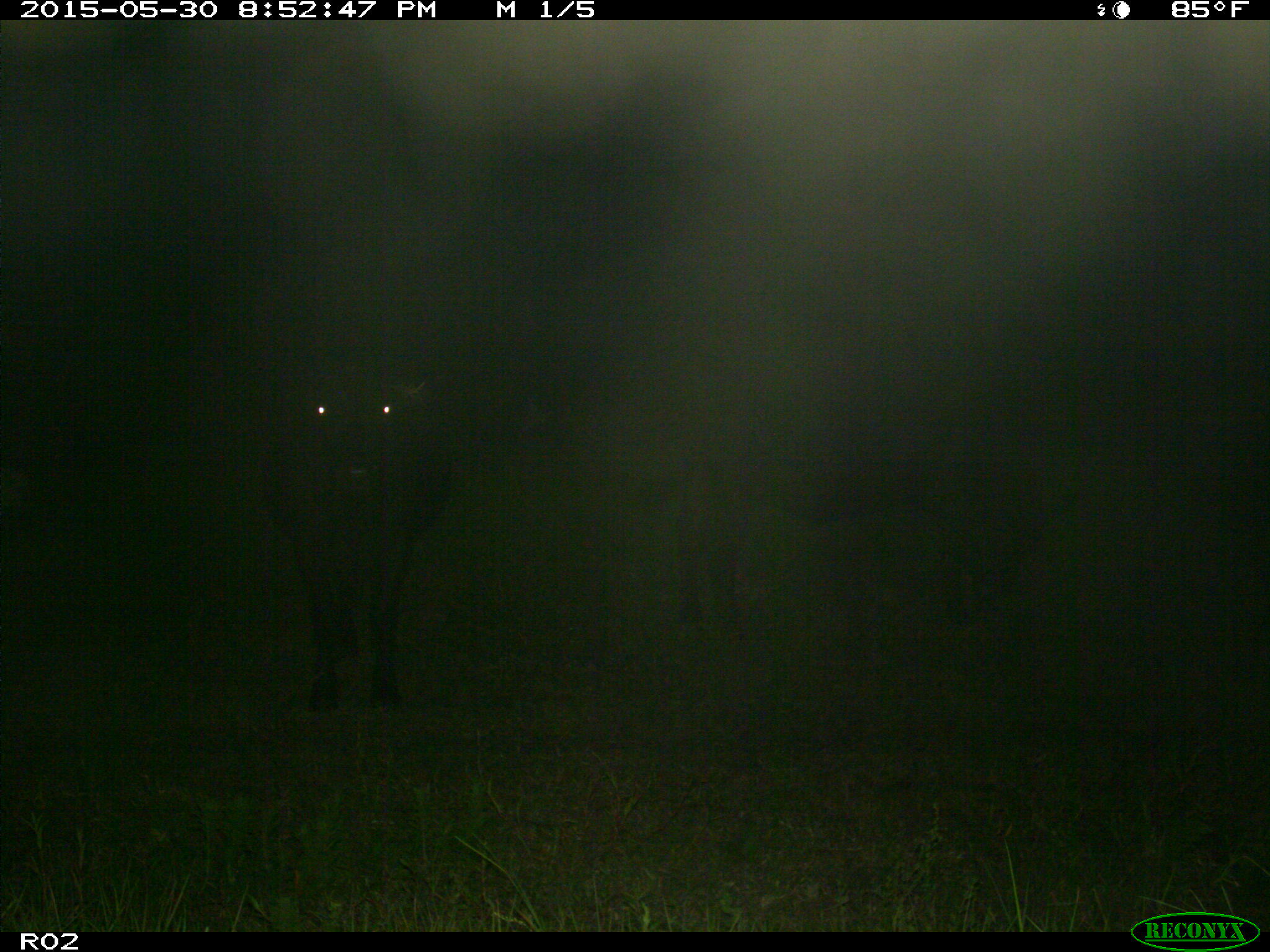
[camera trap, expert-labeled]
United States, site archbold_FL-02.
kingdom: Animalia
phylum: Chordata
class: Mammalia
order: Artiodactyla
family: Bovidae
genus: Bos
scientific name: Bos taurus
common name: domestic cow